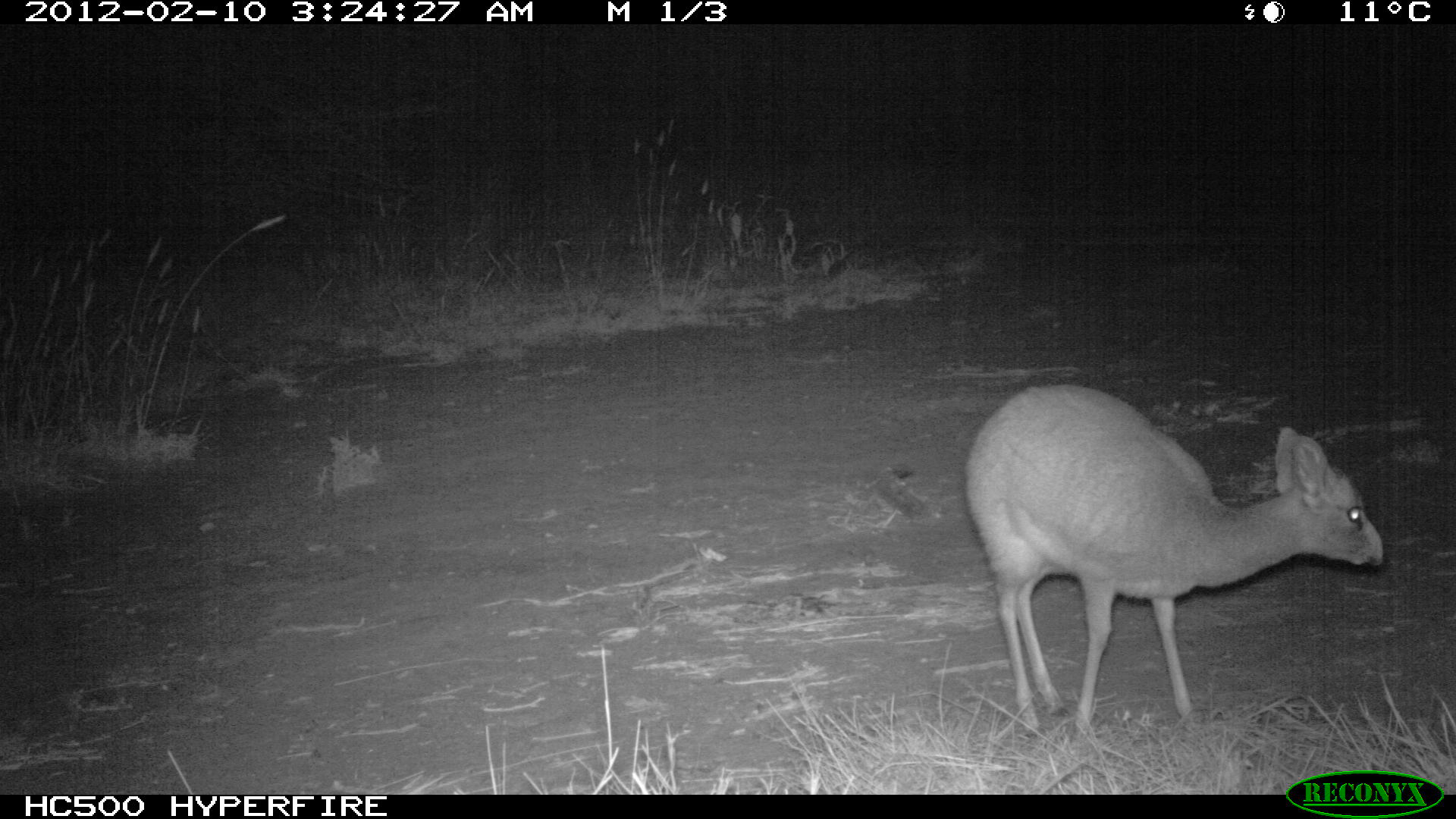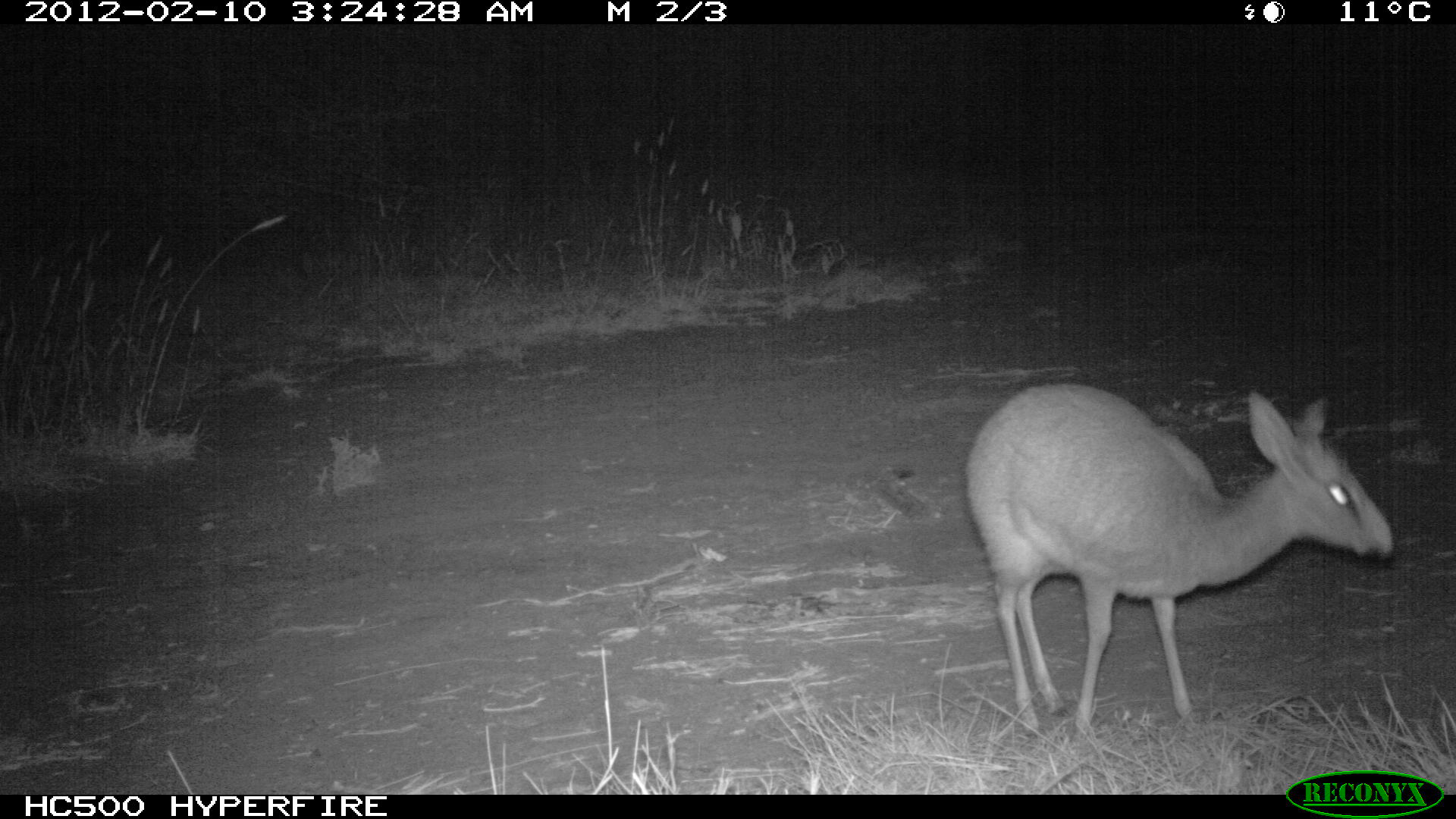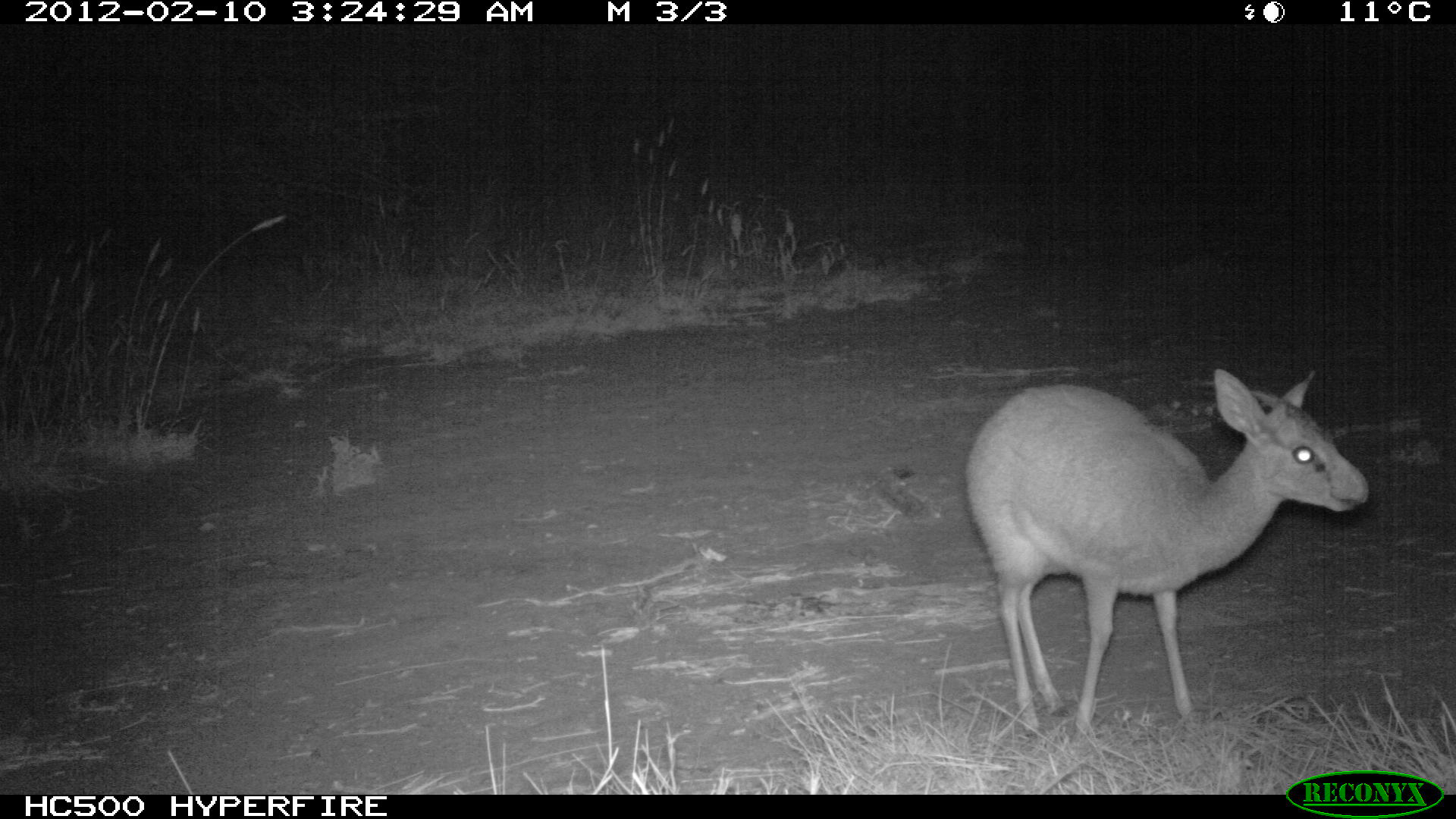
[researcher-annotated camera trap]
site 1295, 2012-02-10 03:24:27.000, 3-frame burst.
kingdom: Animalia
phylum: Chordata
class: Mammalia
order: Artiodactyla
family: Bovidae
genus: Madoqua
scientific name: Madoqua guentheri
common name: günther's dik-dik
Madoqua guentheri (günther's dik-dik), count 1.